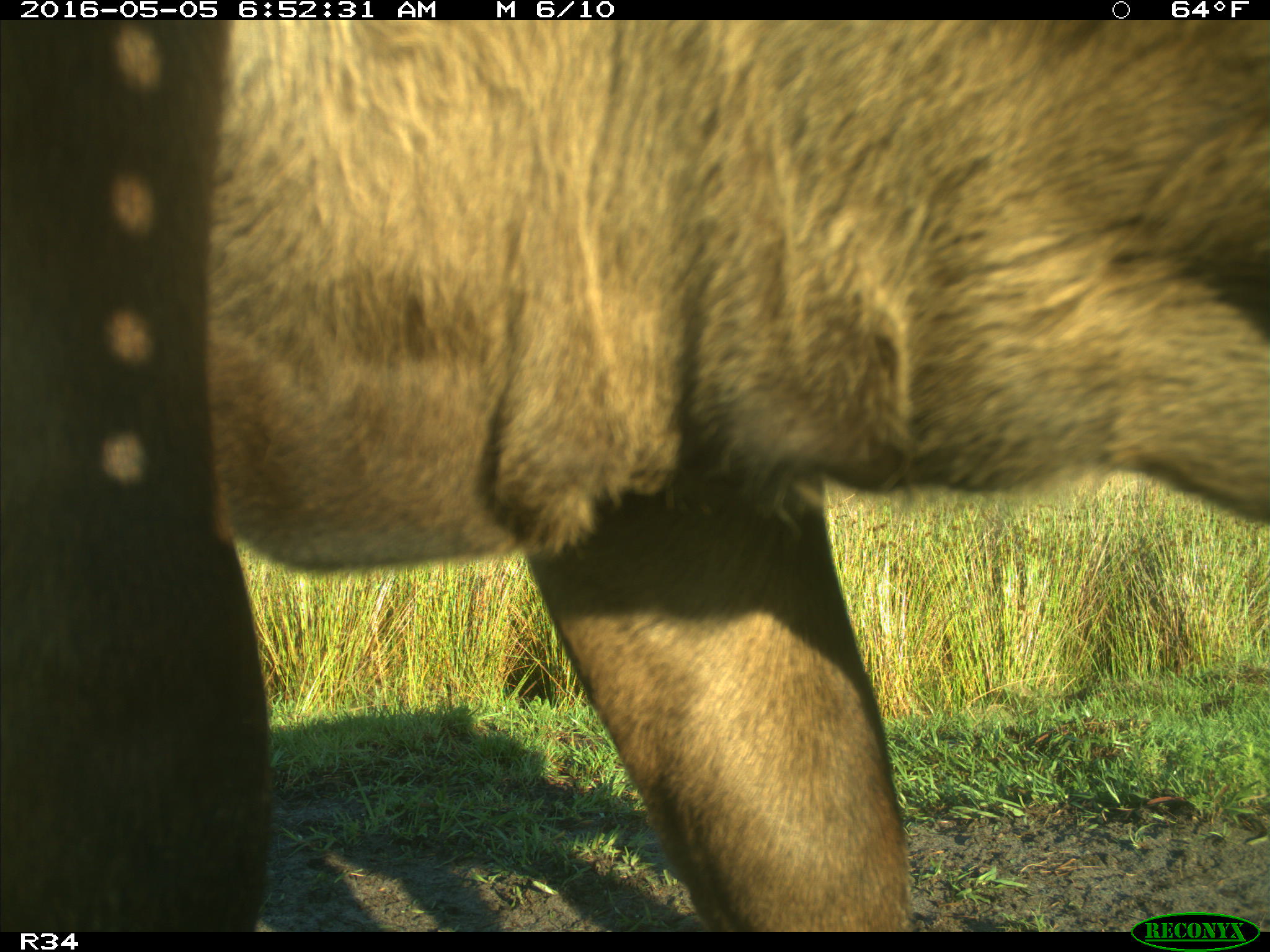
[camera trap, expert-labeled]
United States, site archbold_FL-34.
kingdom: Animalia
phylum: Chordata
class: Mammalia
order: Artiodactyla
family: Bovidae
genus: Bos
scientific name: Bos taurus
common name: domestic cow